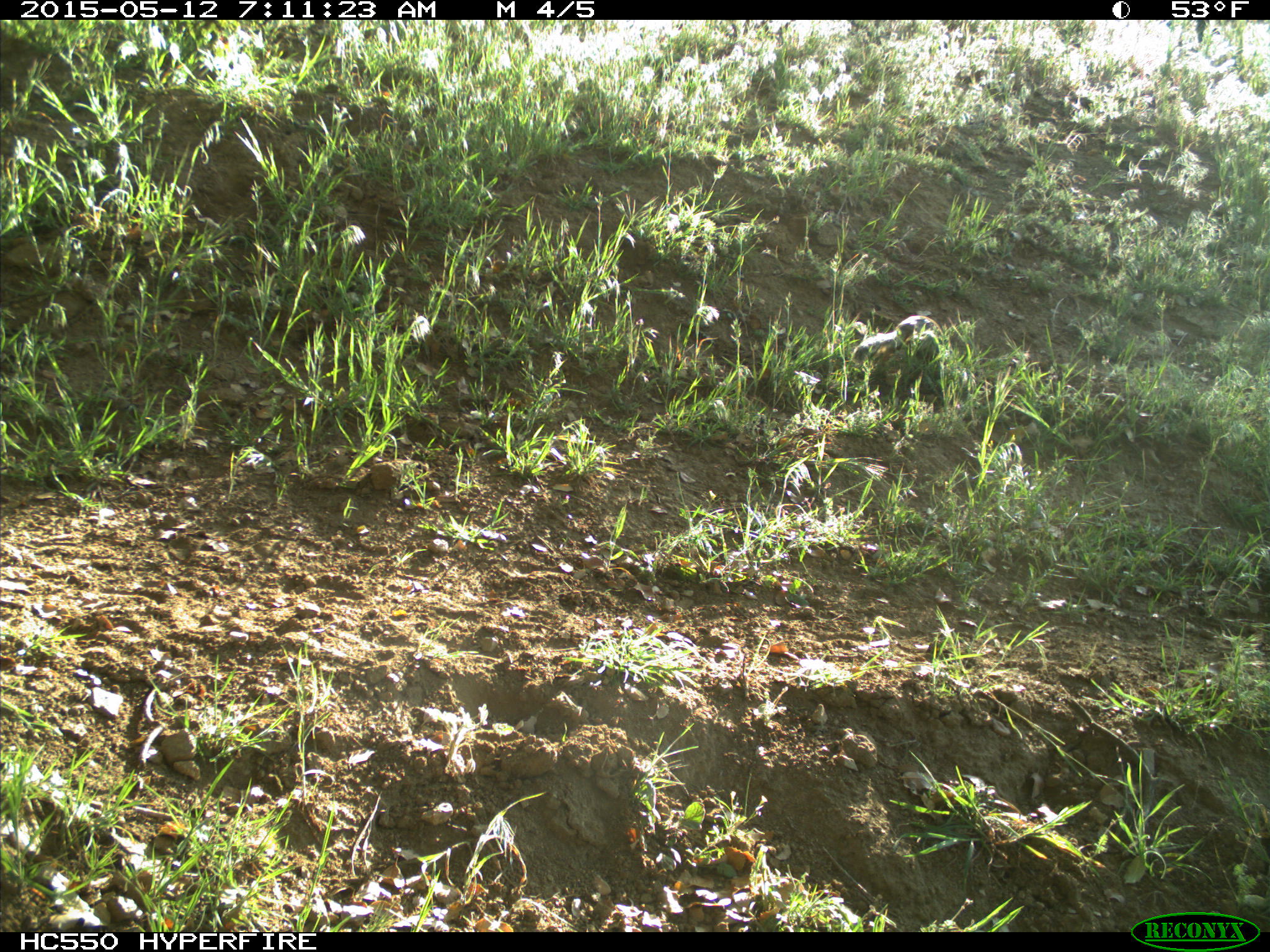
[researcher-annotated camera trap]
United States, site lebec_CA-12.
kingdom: Animalia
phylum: Chordata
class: Mammalia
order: Rodentia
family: Sciuridae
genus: Otospermophilus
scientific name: Otospermophilus beecheyi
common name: california ground squirrel